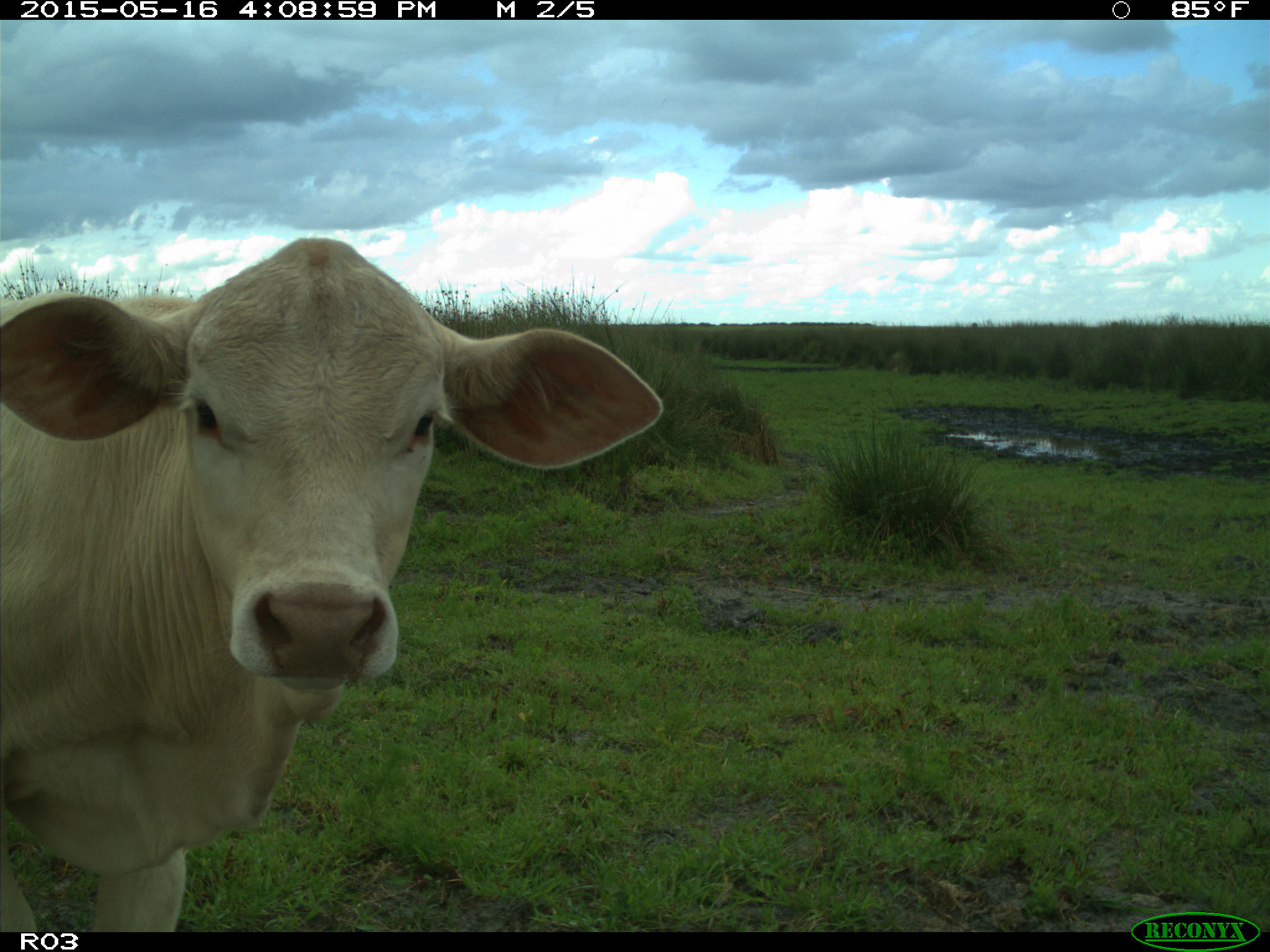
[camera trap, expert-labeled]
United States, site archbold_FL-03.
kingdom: Animalia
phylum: Chordata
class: Mammalia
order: Artiodactyla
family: Bovidae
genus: Bos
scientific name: Bos taurus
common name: domestic cow